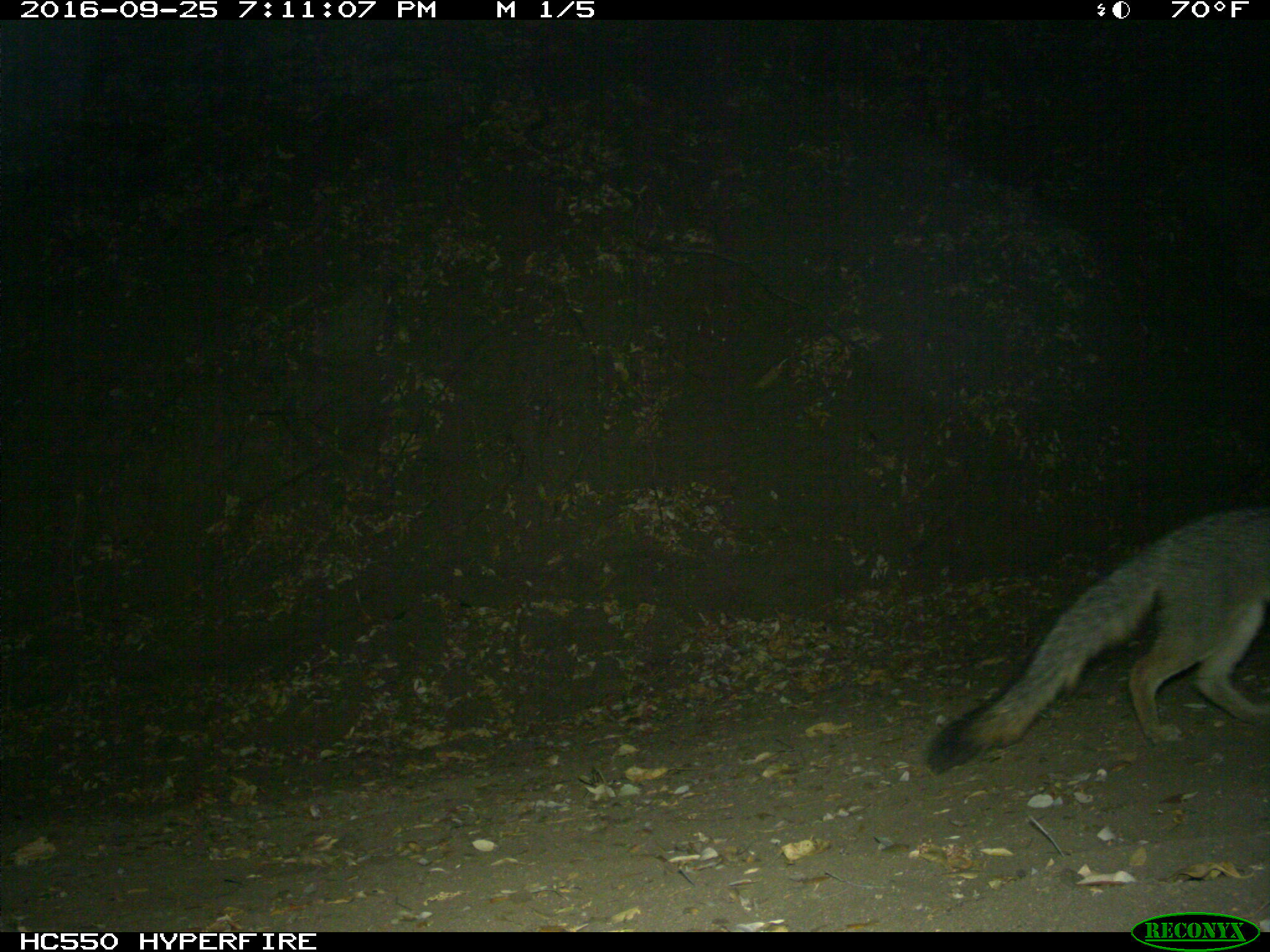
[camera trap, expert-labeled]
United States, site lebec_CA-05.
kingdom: Animalia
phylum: Chordata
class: Mammalia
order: Carnivora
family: Canidae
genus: Urocyon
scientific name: Urocyon cinereoargenteus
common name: gray fox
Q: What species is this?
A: Urocyon cinereoargenteus (gray fox).